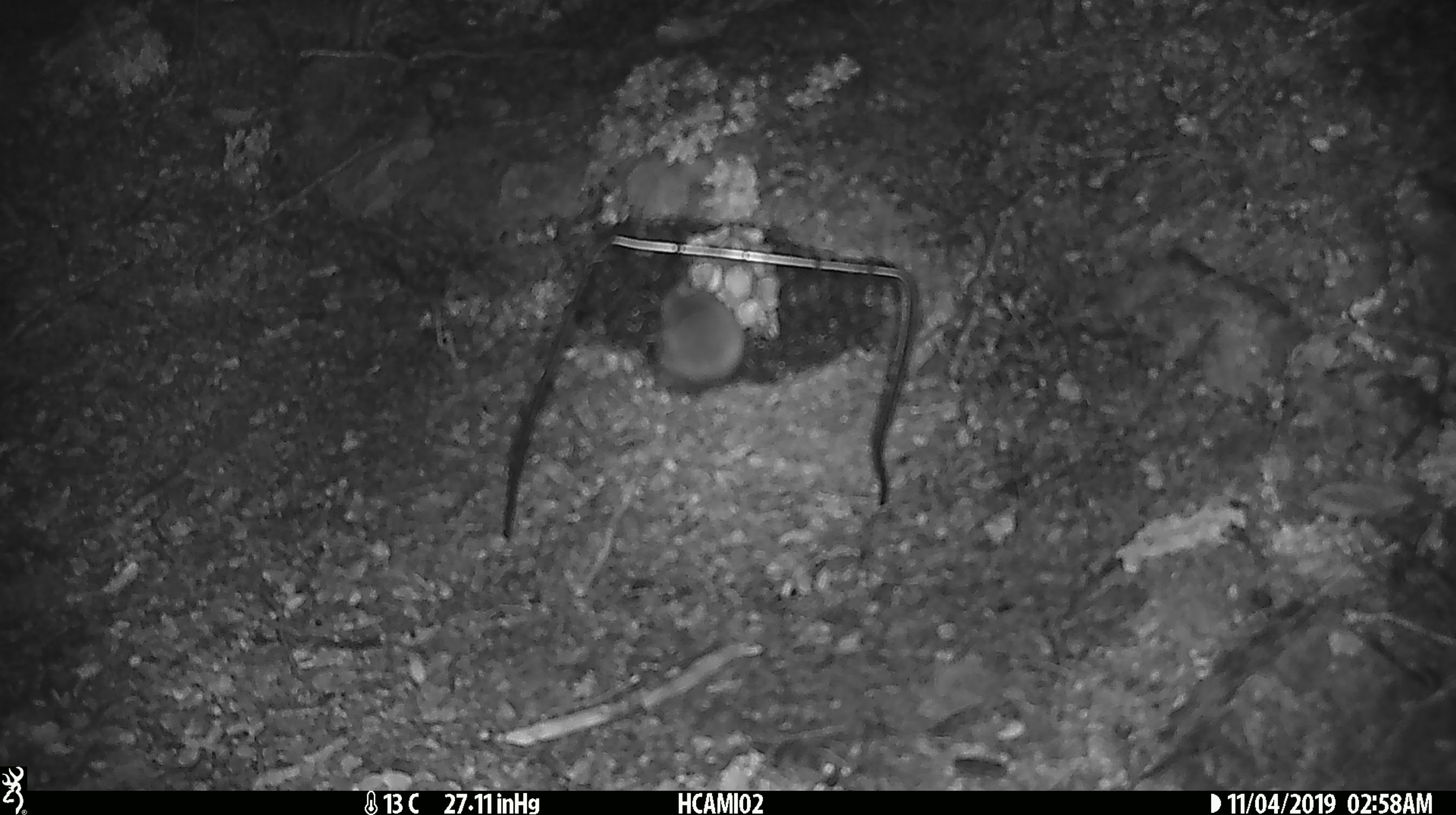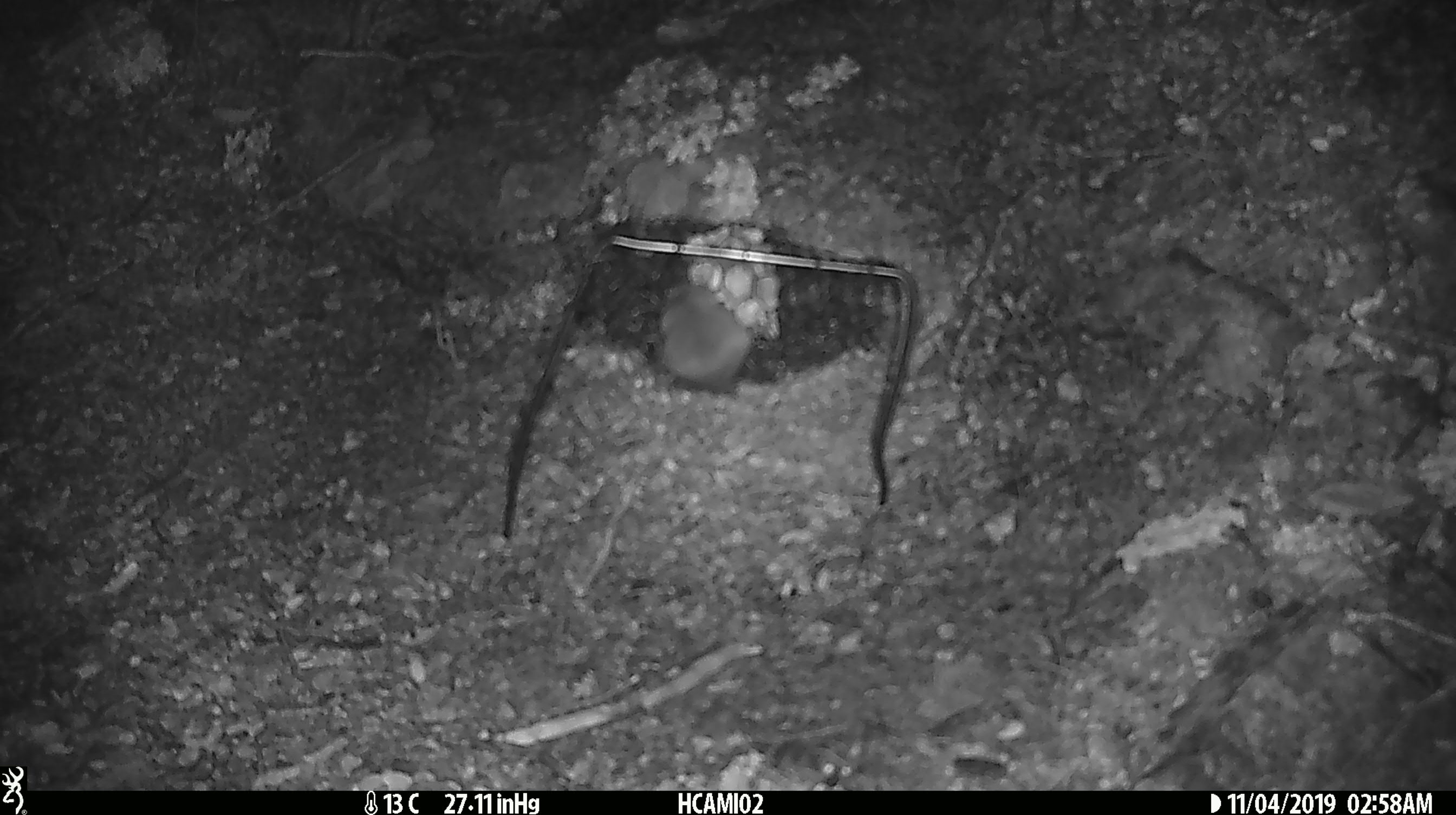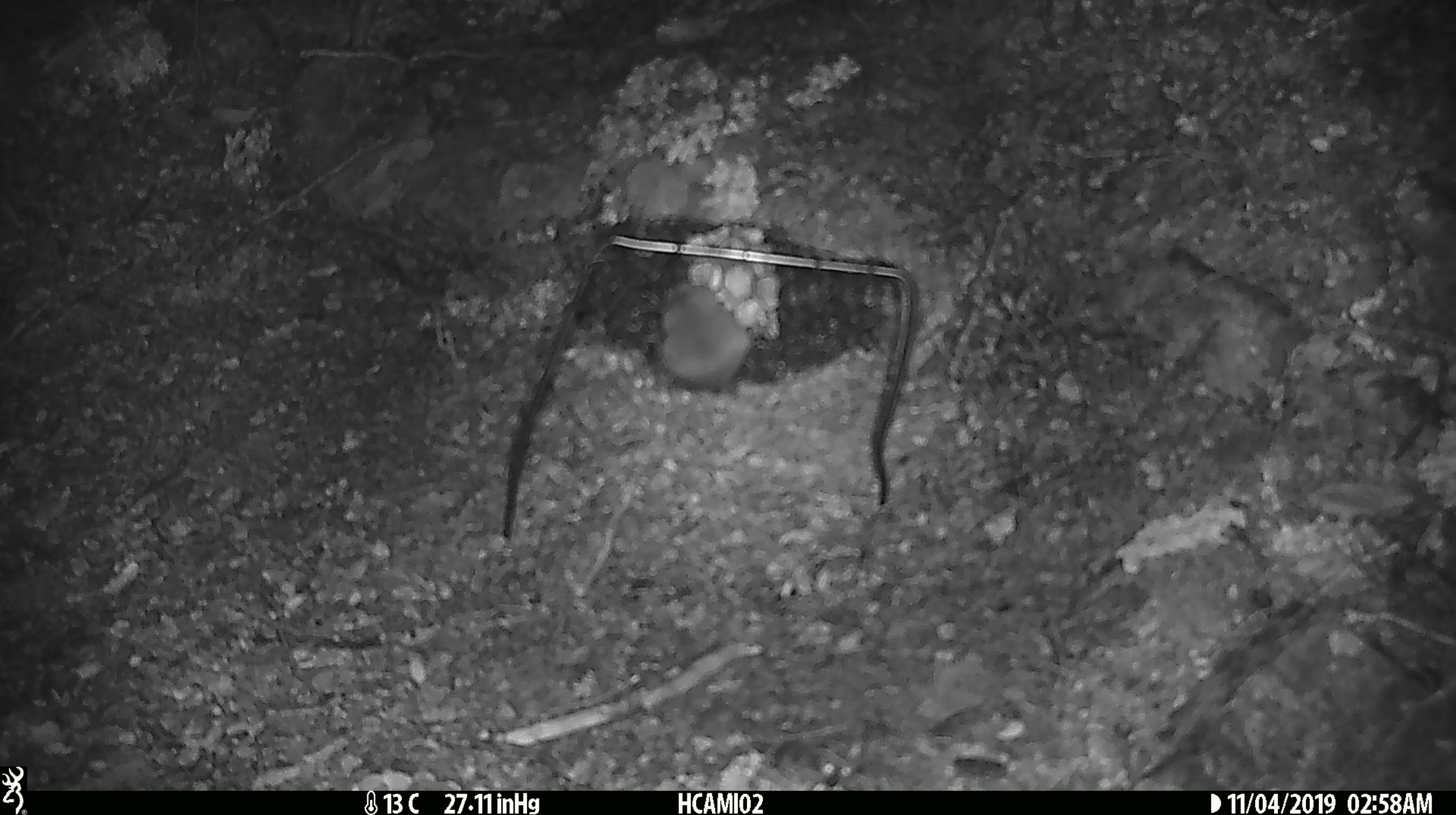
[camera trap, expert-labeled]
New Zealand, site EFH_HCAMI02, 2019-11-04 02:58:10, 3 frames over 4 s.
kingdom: Animalia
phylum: Chordata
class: Mammalia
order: Rodentia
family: Muridae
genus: Mus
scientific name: Mus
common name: mouse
Mouse (Mus).